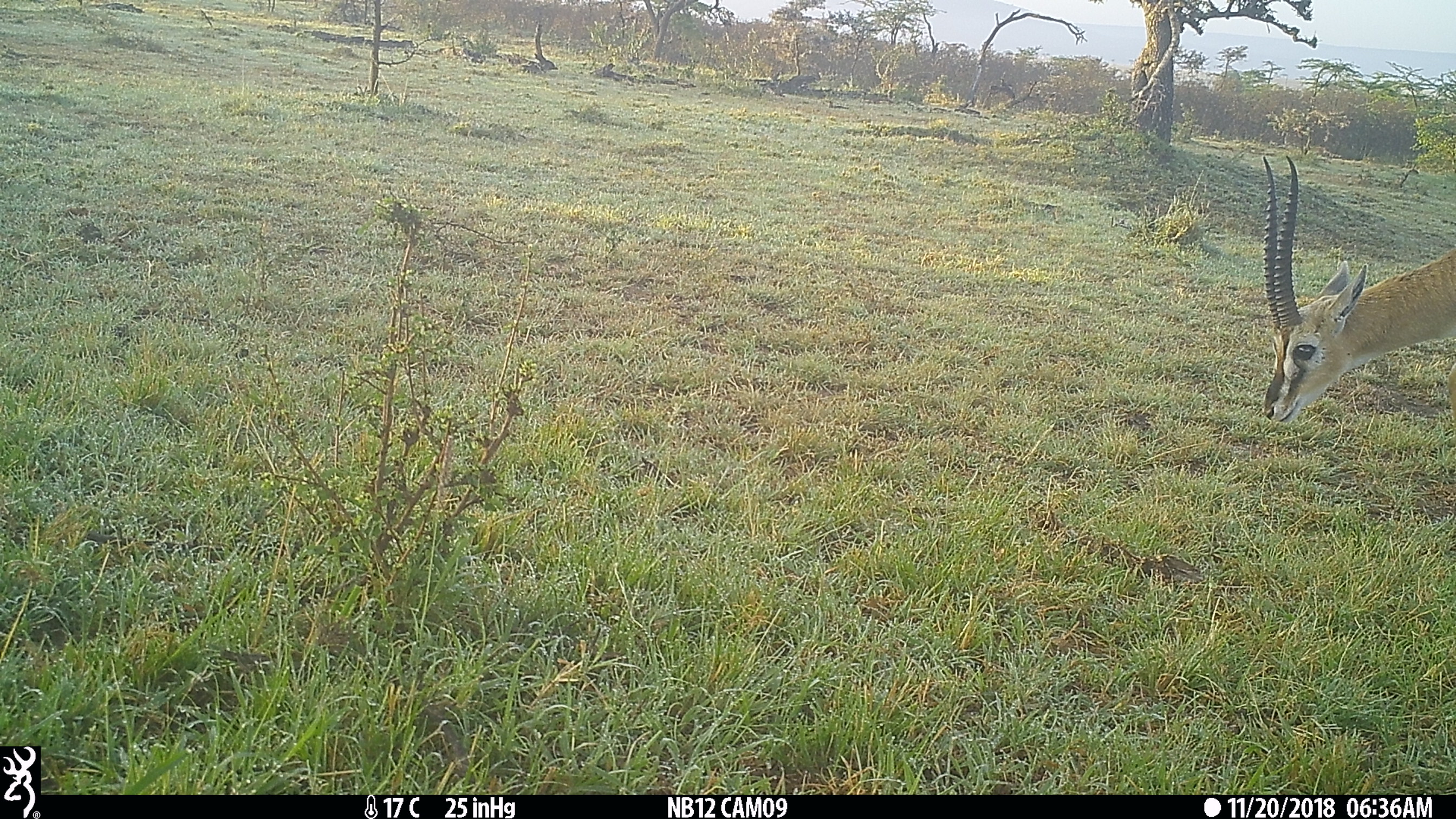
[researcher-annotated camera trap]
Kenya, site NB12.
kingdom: Animalia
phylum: Chordata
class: Mammalia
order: Artiodactyla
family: Bovidae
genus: Eudorcas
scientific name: Eudorcas thomsonii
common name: thomon's gazelle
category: gazelle thomsons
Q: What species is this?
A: Gazelle thomsons (thomon's gazelle) (Eudorcas thomsonii).